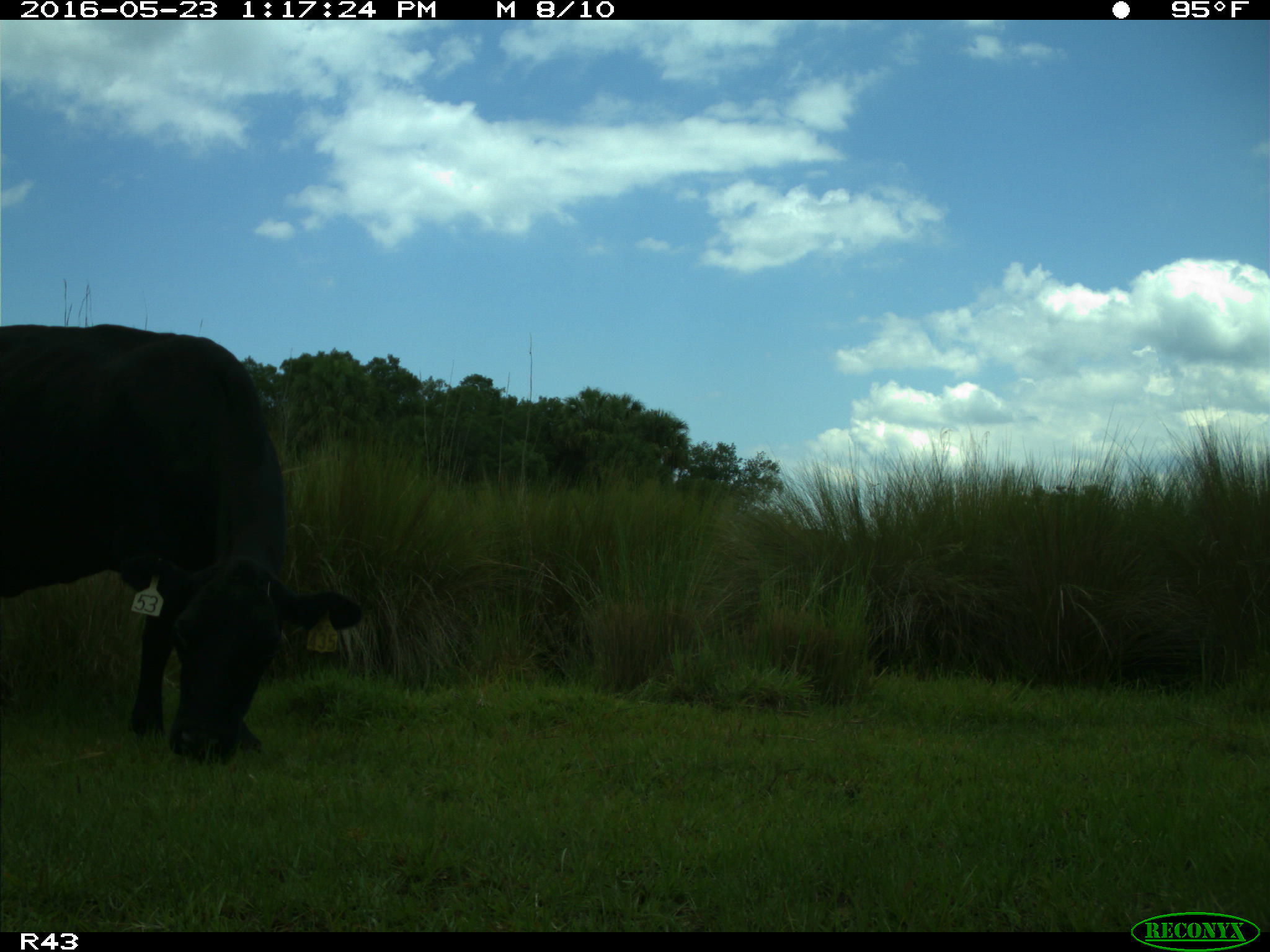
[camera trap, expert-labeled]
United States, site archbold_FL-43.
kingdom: Animalia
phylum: Chordata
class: Mammalia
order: Artiodactyla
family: Bovidae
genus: Bos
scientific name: Bos taurus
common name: domestic cow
Bos taurus (domestic cow).